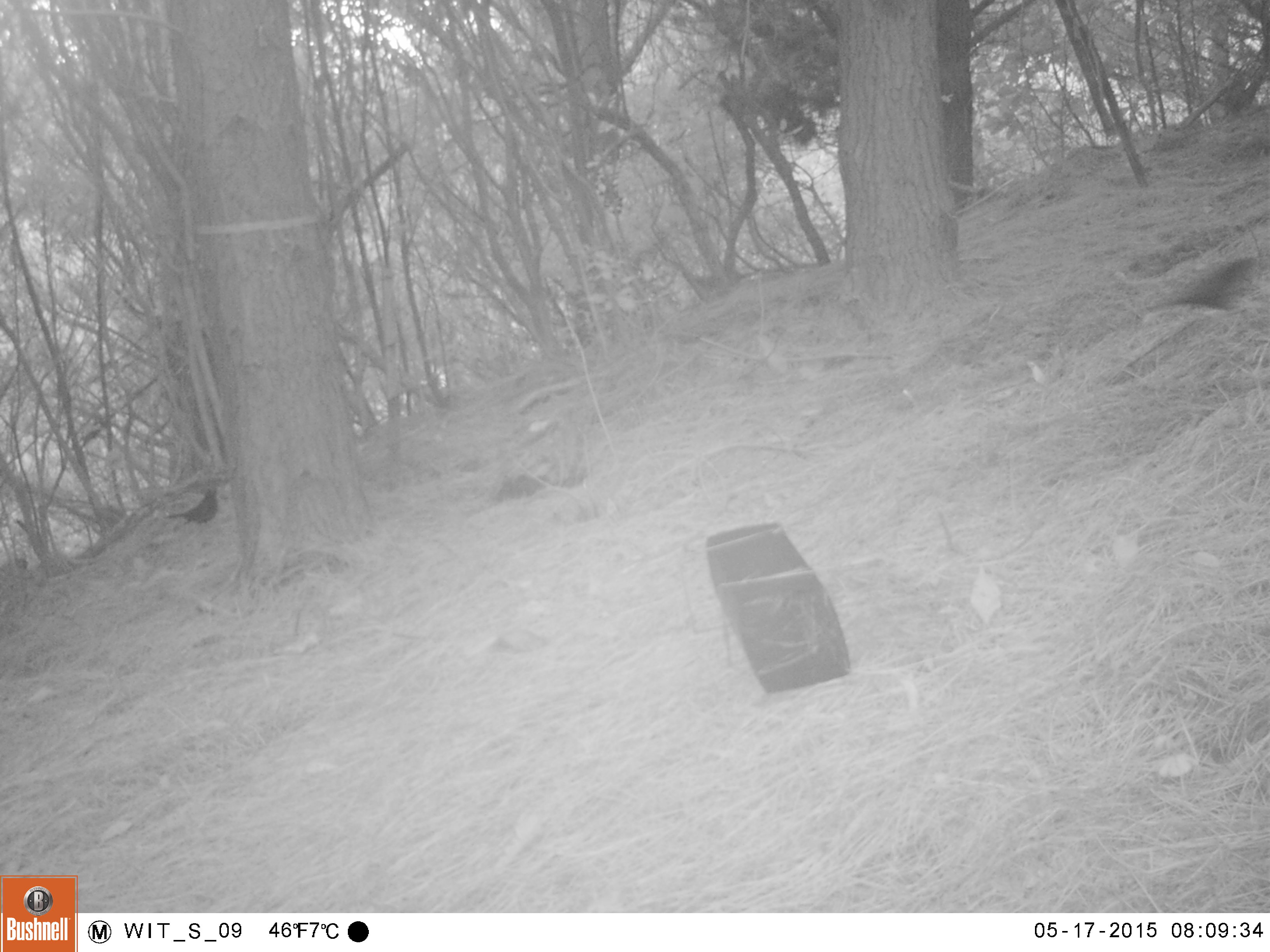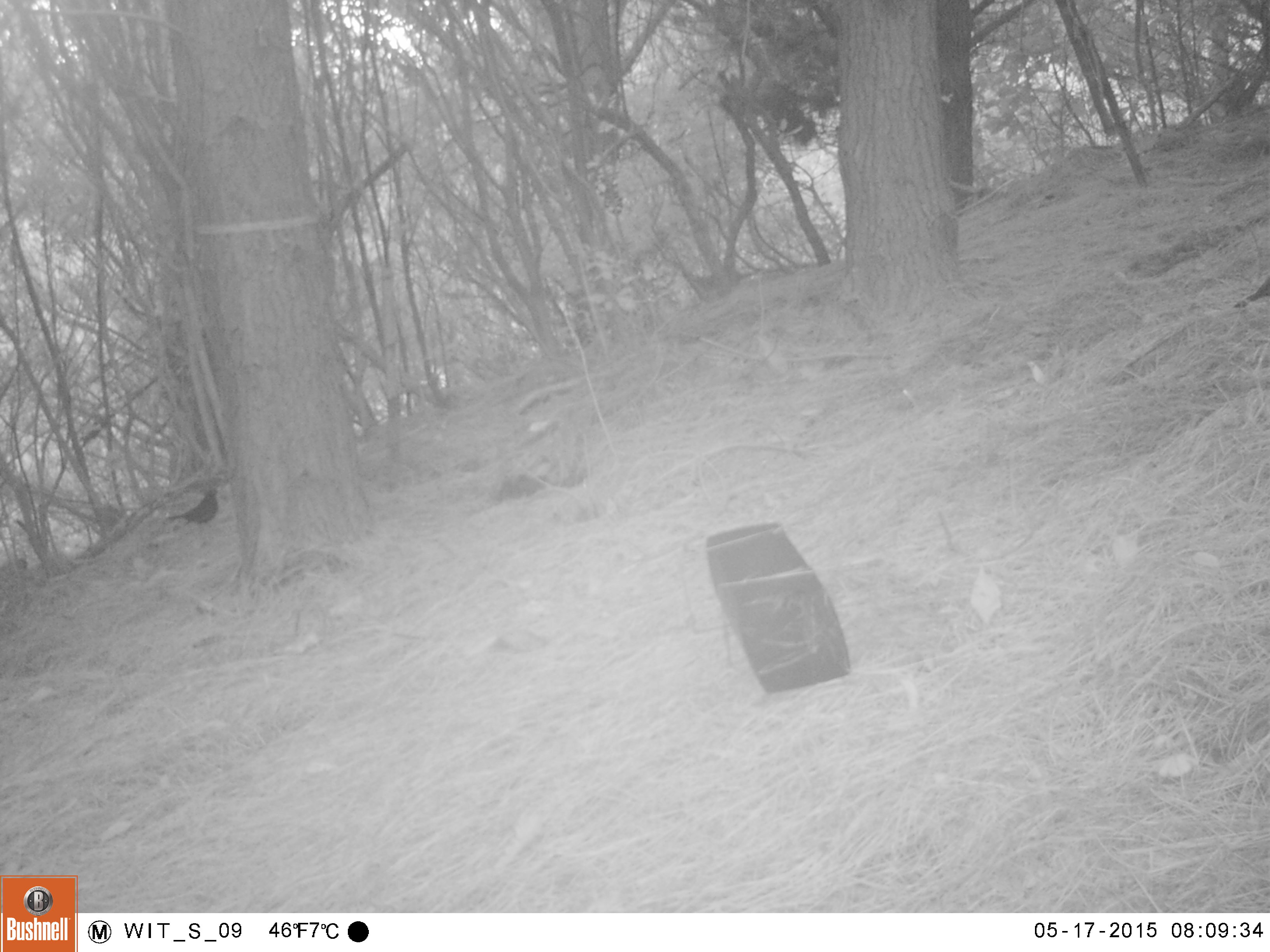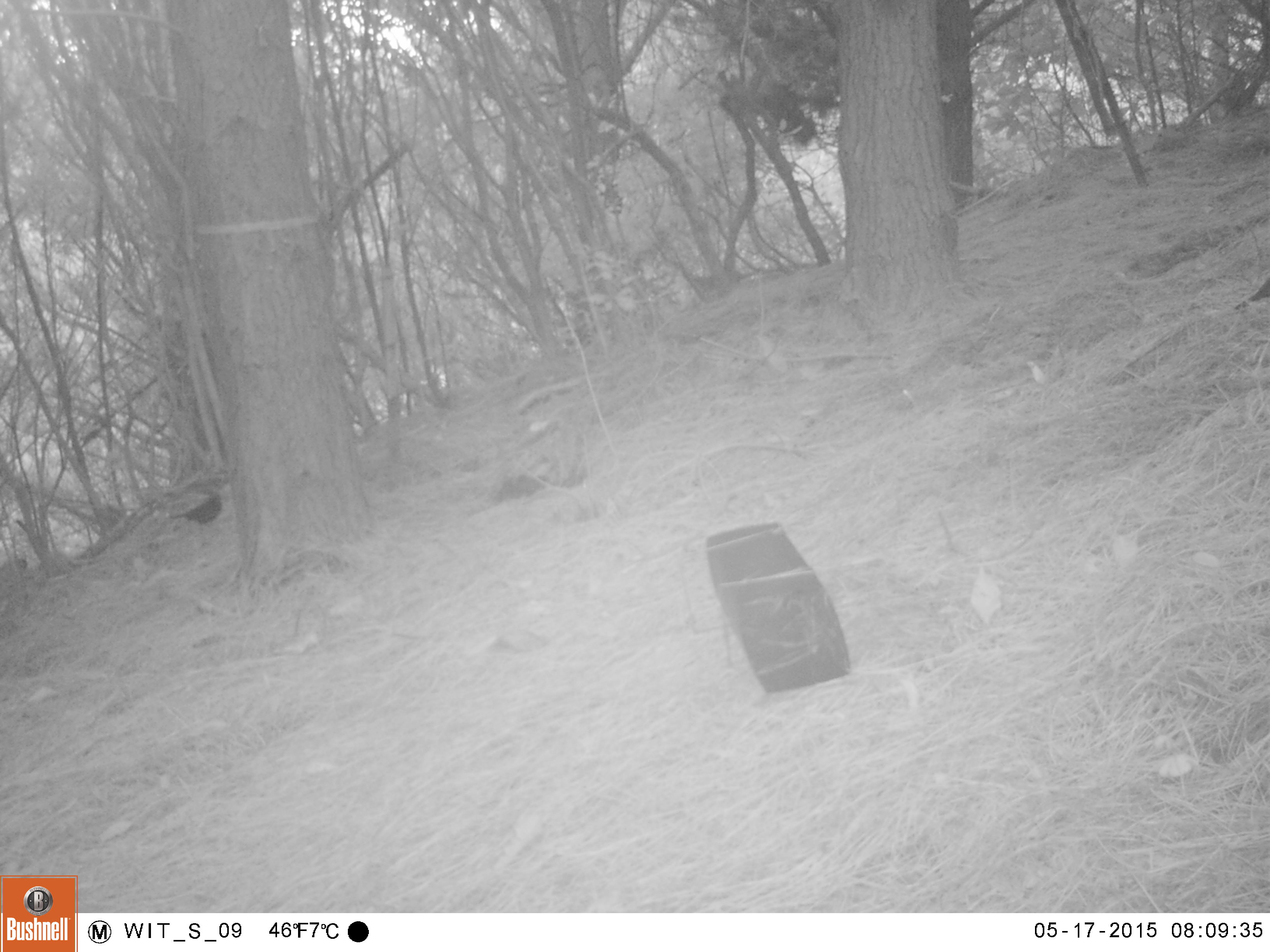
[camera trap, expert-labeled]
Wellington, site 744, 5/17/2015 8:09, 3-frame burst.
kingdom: Animalia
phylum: Chordata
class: Aves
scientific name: Aves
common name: bird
Bird (Aves).